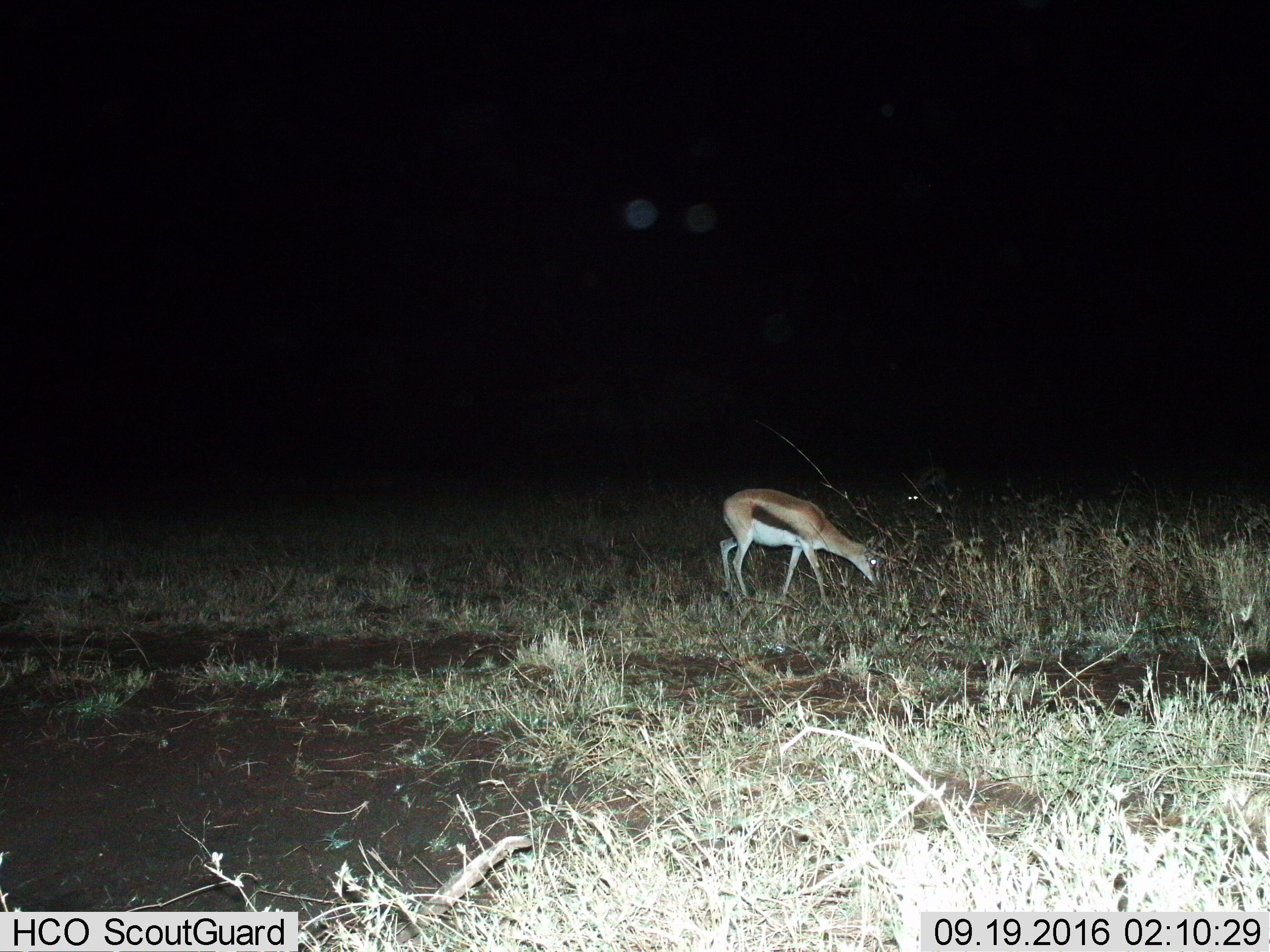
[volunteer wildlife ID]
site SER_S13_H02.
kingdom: Animalia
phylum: Chordata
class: Mammalia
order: Artiodactyla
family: Bovidae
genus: Eudorcas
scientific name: Eudorcas thomsonii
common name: thomson's gazelle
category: gazellethomsons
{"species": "gazellethomsons (thomson's gazelle) (Eudorcas thomsonii)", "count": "2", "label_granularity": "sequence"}